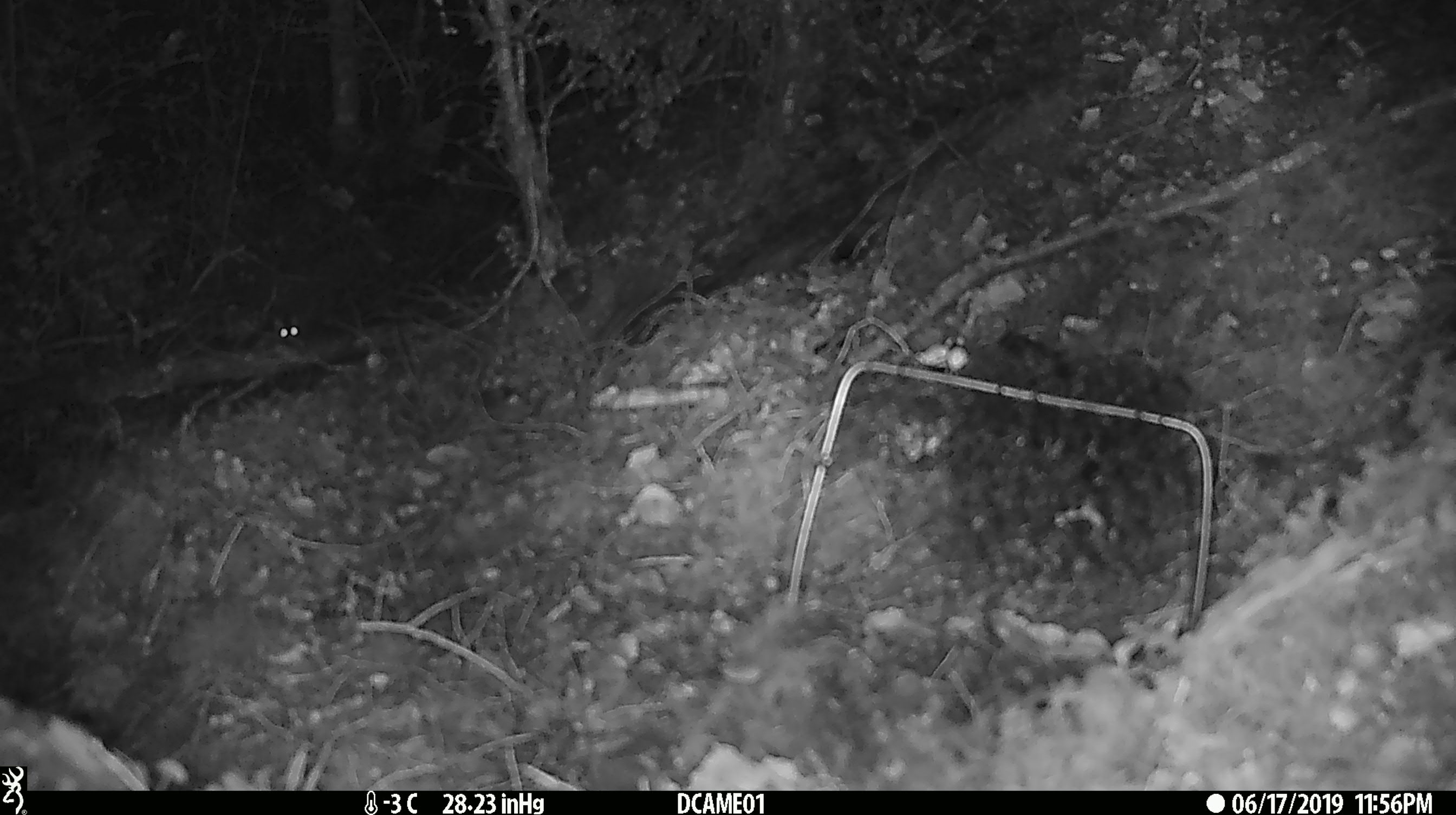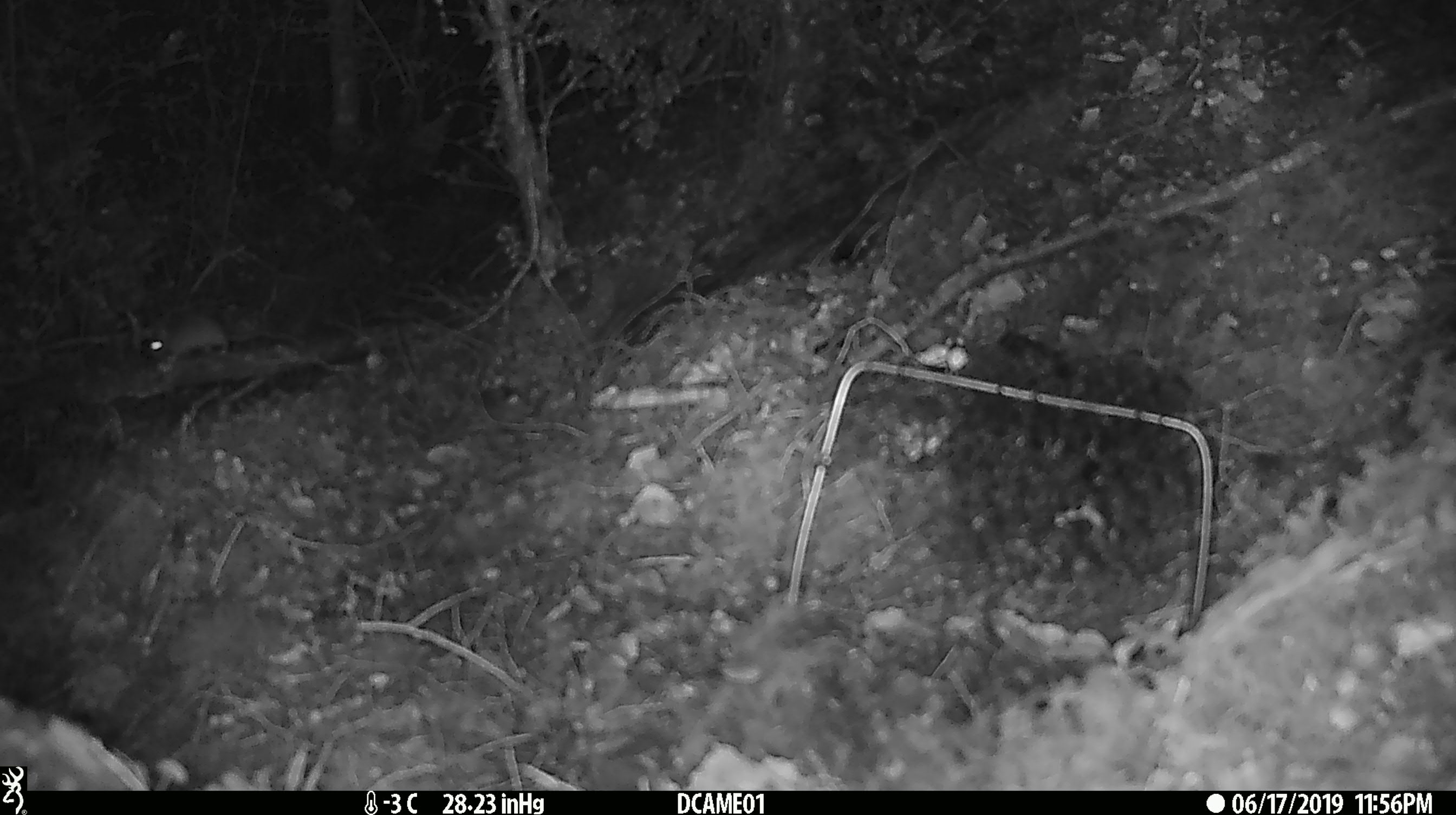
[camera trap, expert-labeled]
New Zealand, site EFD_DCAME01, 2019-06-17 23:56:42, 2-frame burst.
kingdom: Animalia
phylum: Chordata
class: Mammalia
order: Rodentia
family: Muridae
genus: Mus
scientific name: Mus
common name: mouse